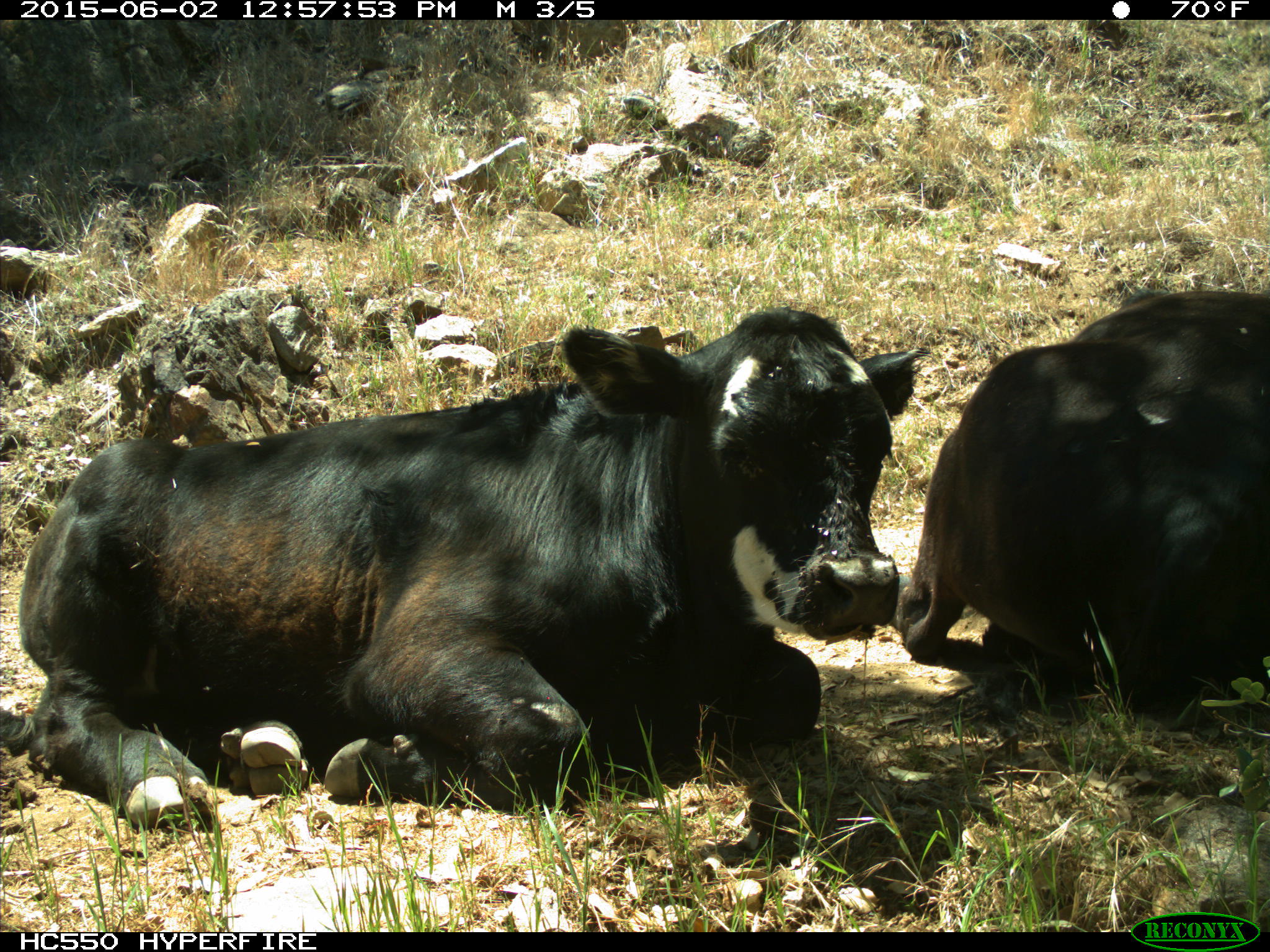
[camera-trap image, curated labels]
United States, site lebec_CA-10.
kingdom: Animalia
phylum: Chordata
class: Mammalia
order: Artiodactyla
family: Bovidae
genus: Bos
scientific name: Bos taurus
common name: domestic cow